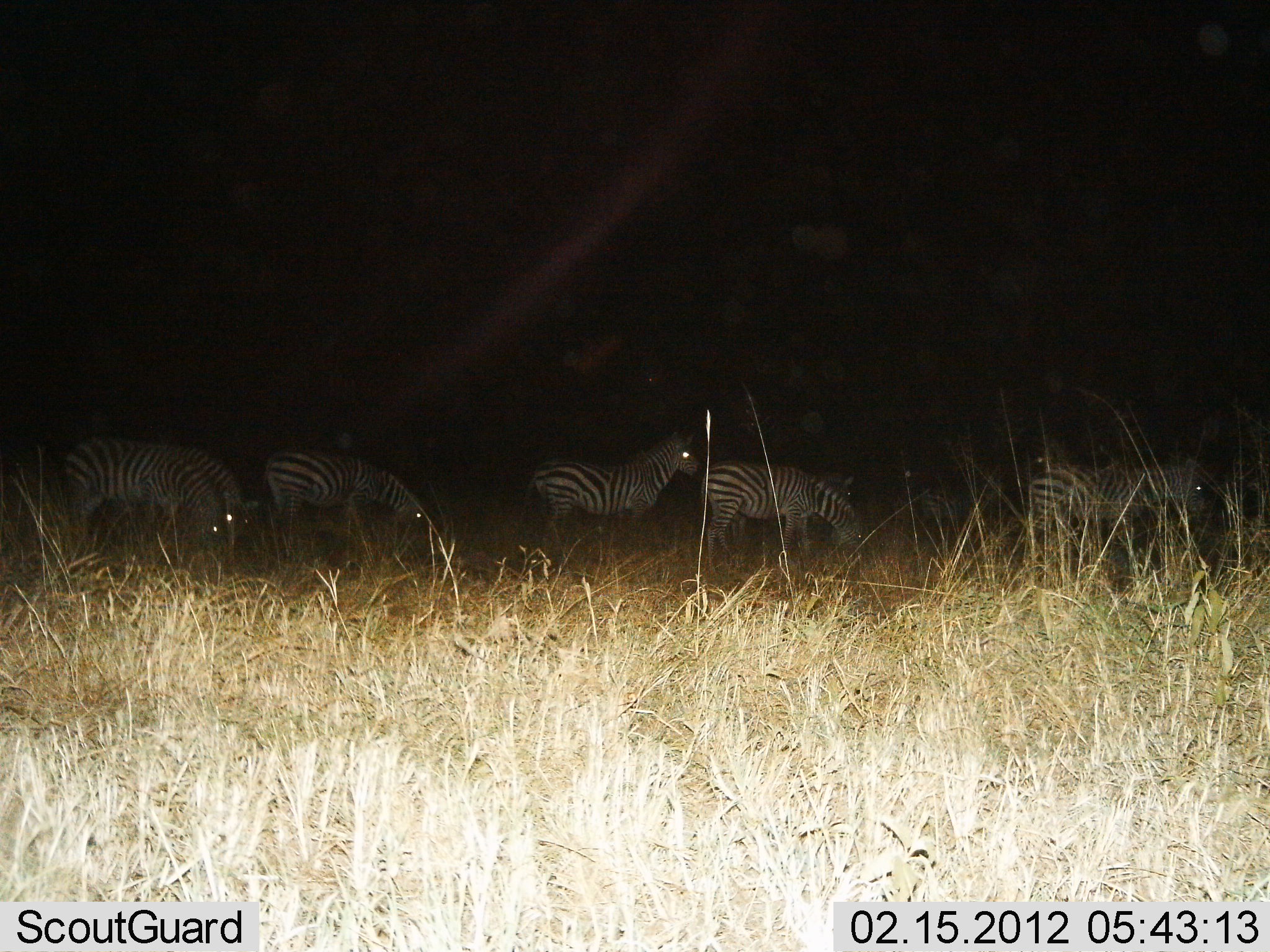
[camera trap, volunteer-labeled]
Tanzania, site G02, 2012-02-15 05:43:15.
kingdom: Animalia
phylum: Chordata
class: Mammalia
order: Perissodactyla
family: Equidae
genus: Equus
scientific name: Equus quagga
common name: plains zebra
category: zebra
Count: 6.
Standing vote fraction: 92%.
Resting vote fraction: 4%.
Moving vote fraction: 0%.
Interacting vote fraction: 0%.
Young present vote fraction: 0%.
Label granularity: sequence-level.